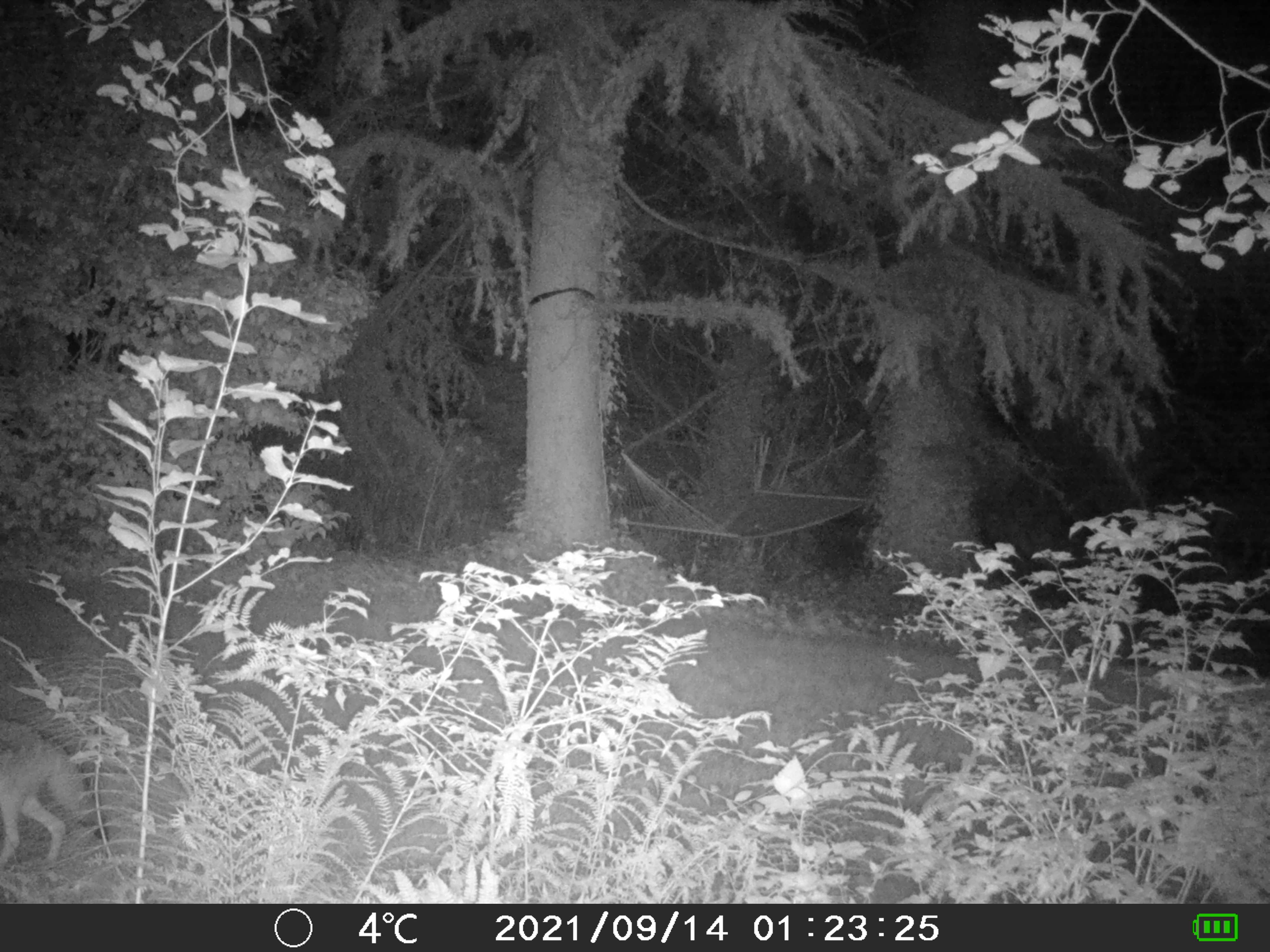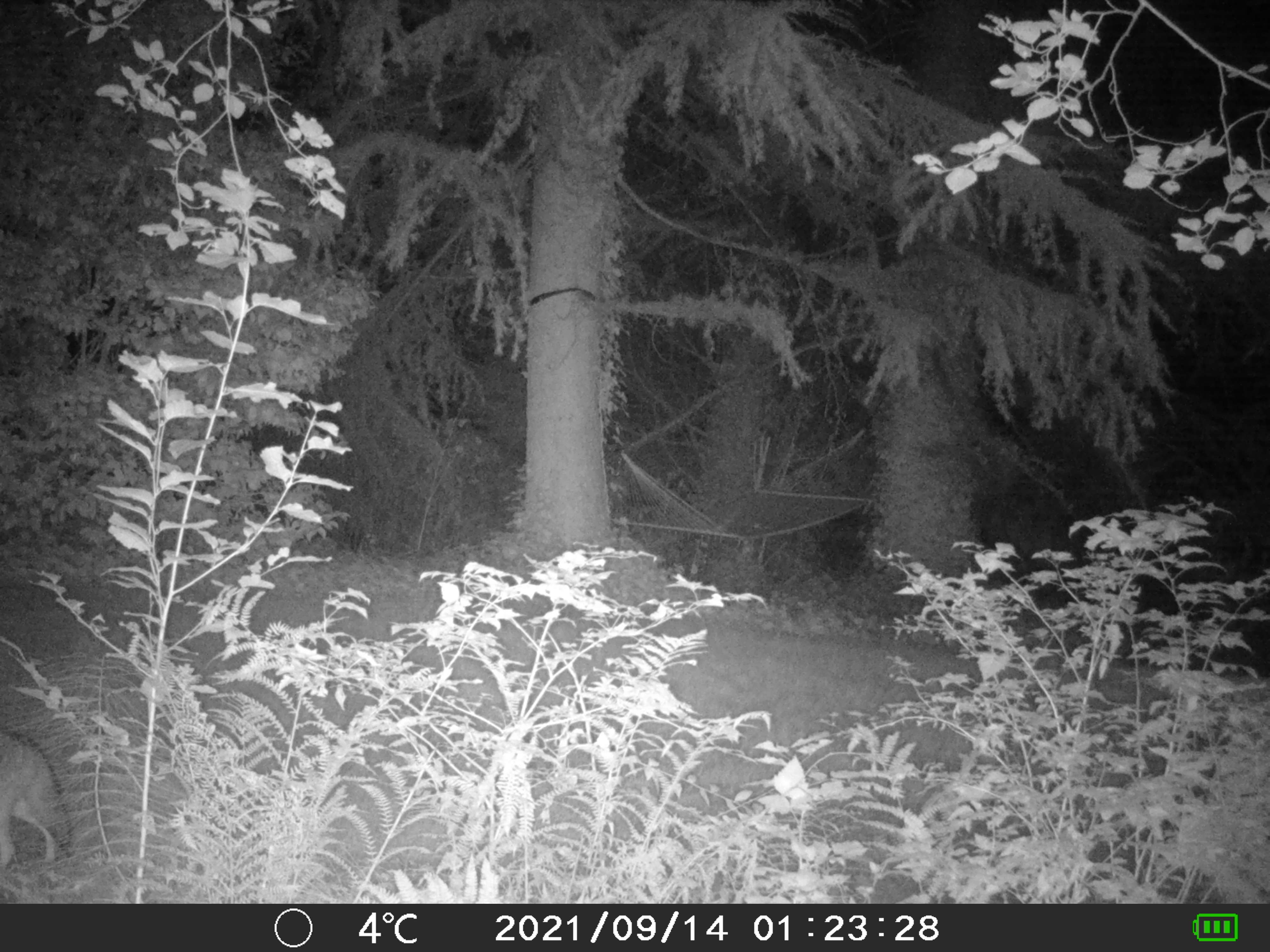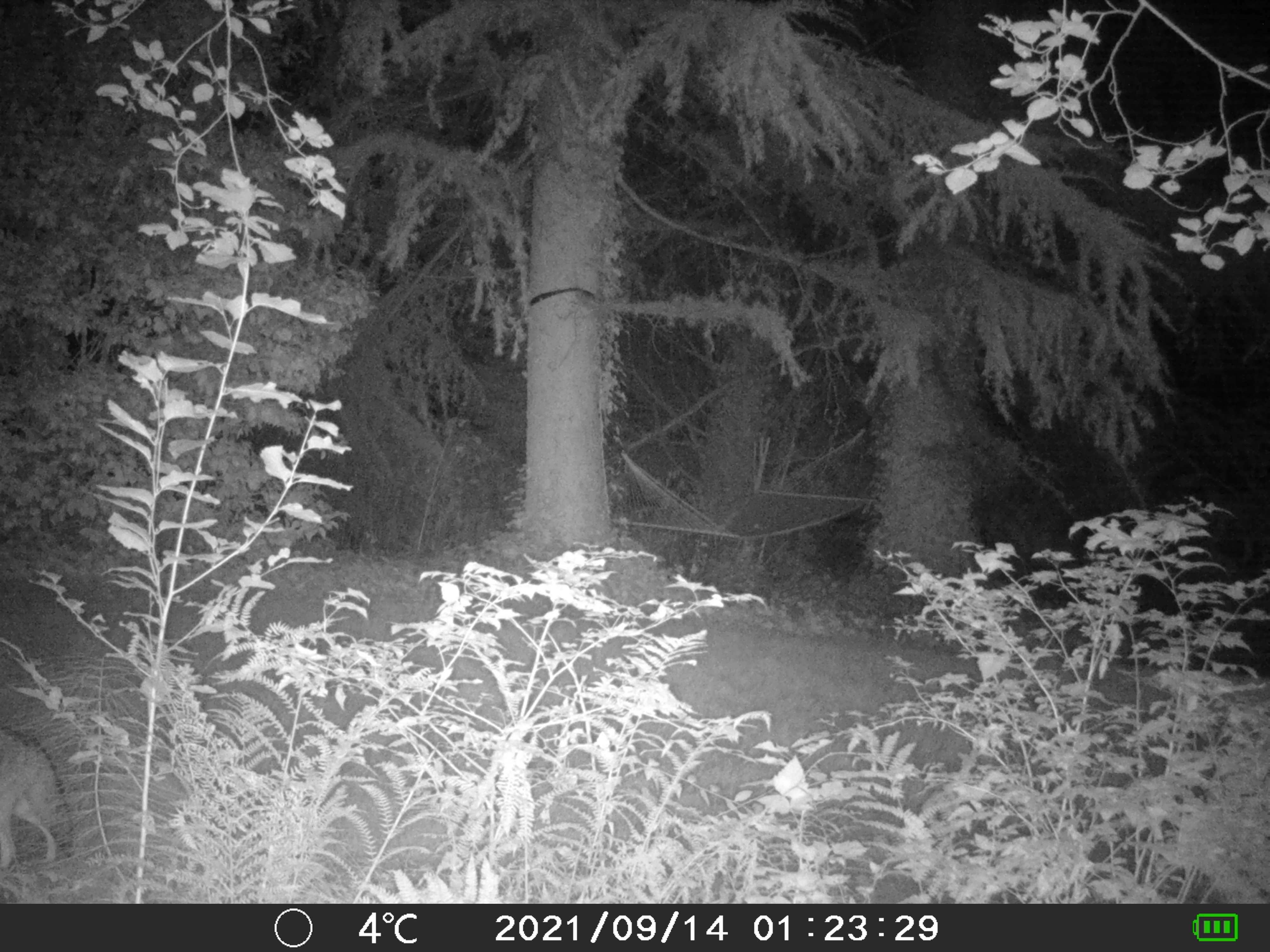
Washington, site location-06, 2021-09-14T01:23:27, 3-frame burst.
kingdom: Animalia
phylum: Chordata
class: Mammalia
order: Carnivora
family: Canidae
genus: Canis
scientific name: Canis latrans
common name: coyote